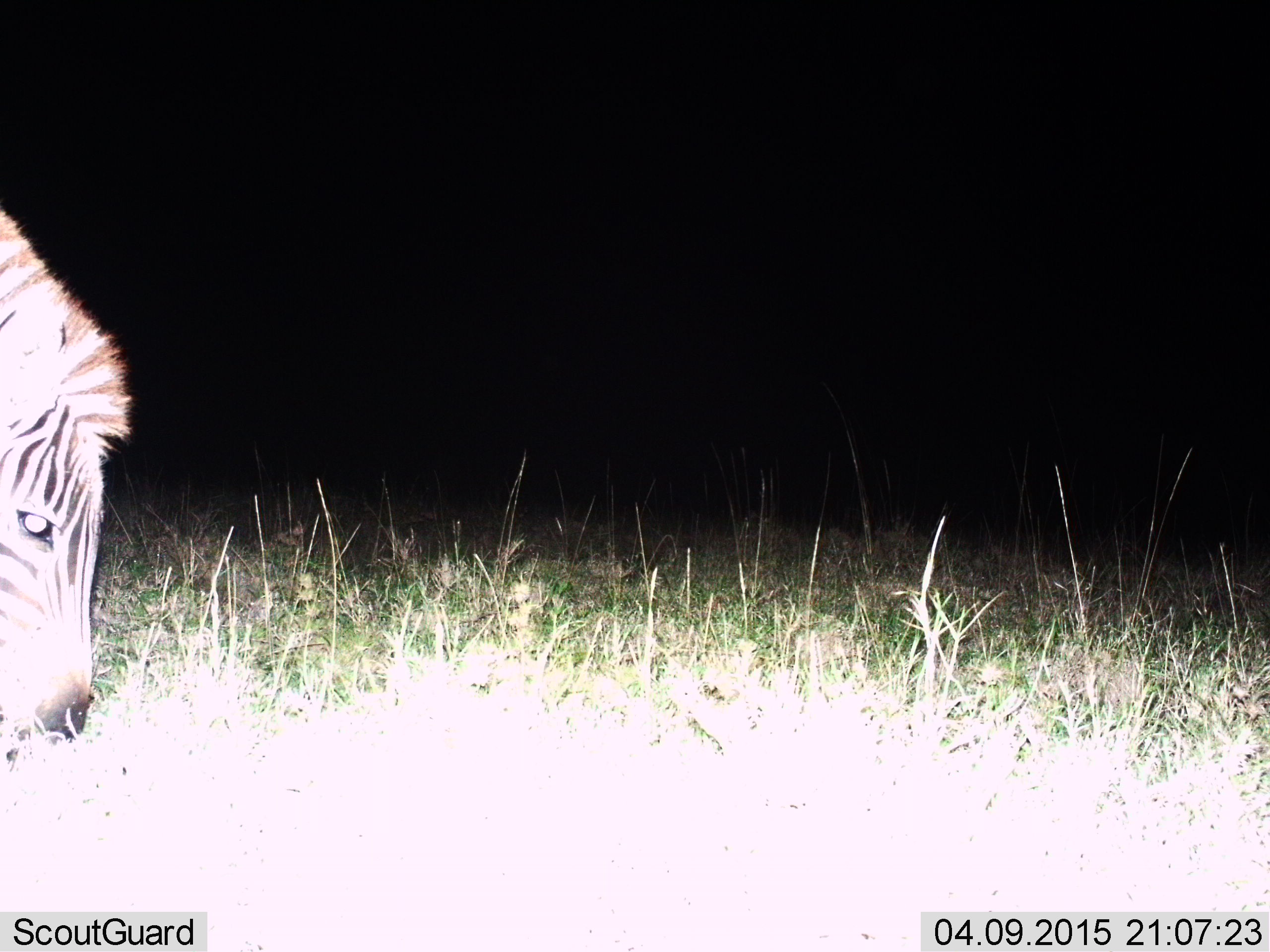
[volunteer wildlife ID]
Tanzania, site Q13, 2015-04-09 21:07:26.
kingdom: Animalia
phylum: Chordata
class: Mammalia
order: Perissodactyla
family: Equidae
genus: Equus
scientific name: Equus quagga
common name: plains zebra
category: zebra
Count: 1.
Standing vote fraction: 40%.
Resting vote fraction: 0%.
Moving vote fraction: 10%.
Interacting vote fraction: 0%.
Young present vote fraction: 0%.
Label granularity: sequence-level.